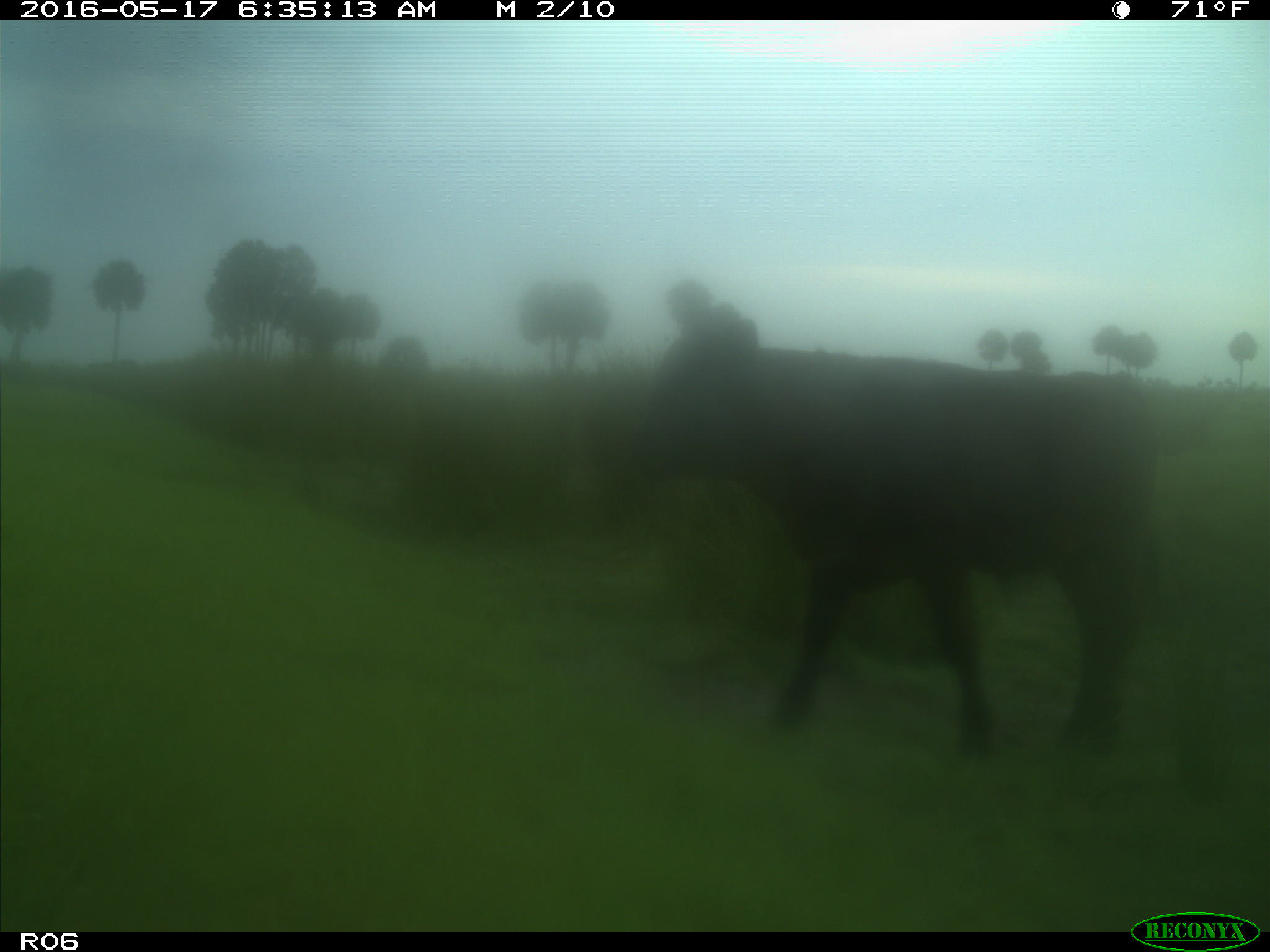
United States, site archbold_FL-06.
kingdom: Animalia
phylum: Chordata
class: Mammalia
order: Artiodactyla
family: Bovidae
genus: Bos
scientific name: Bos taurus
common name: domestic cow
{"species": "Bos taurus (domestic cow)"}